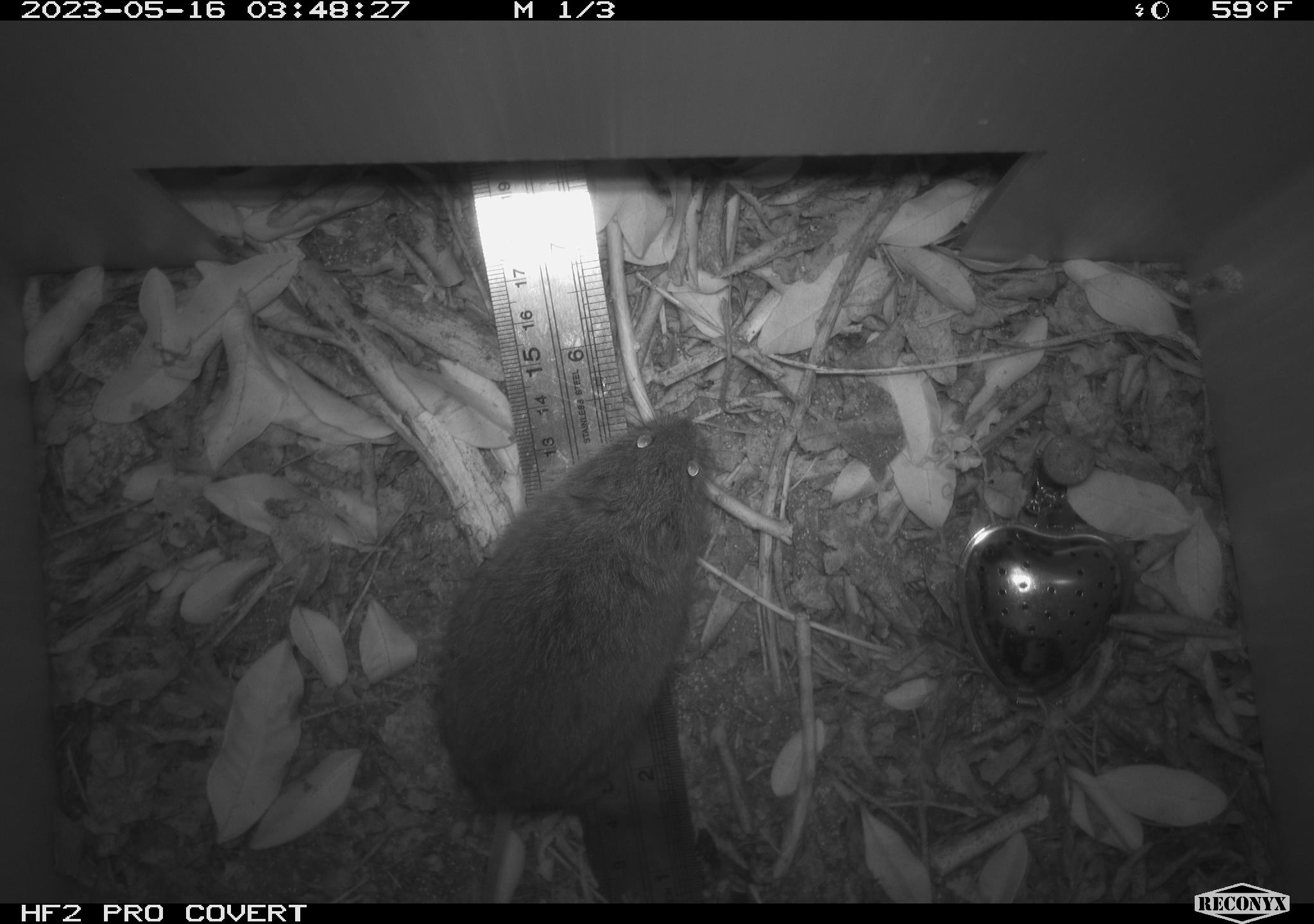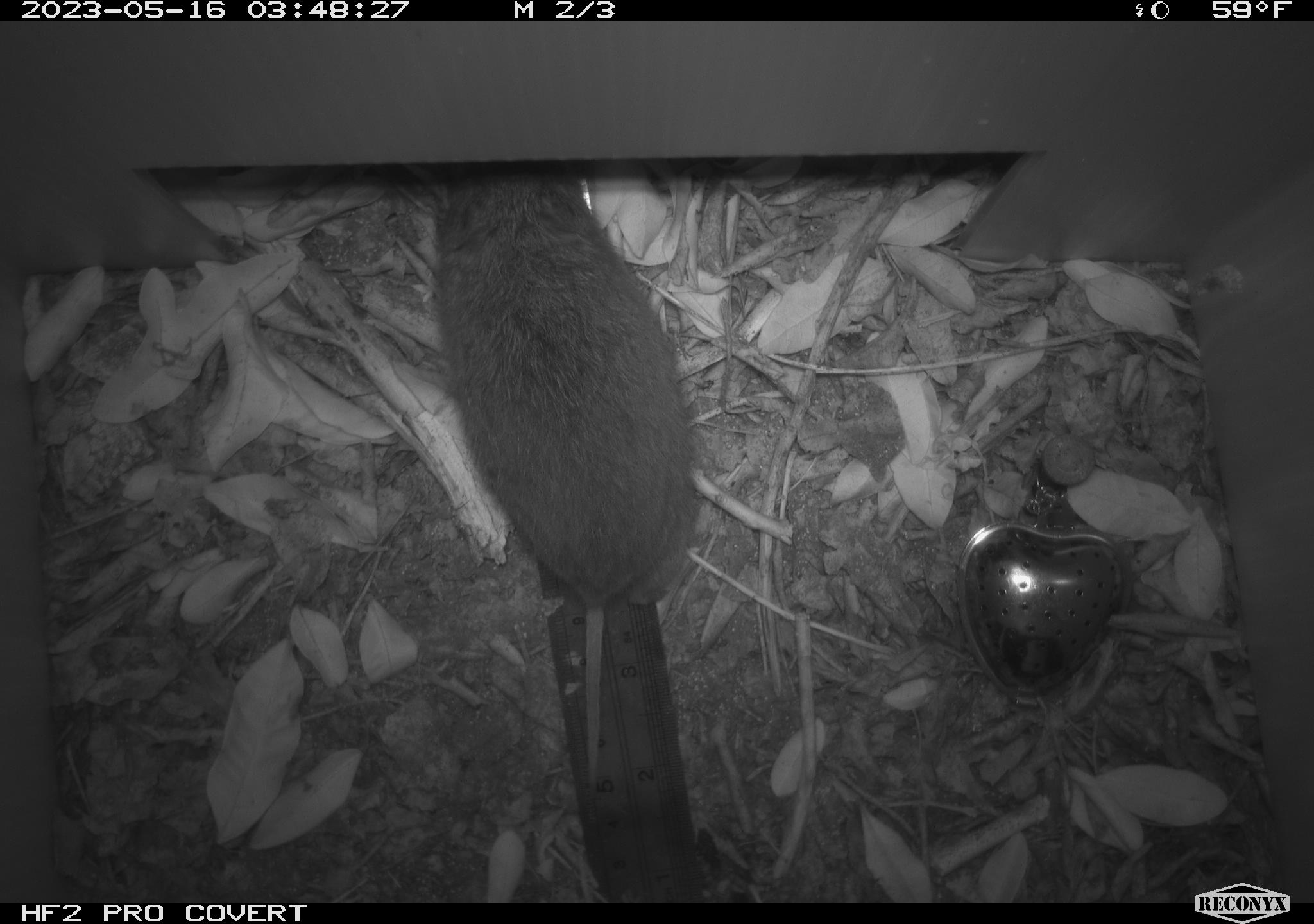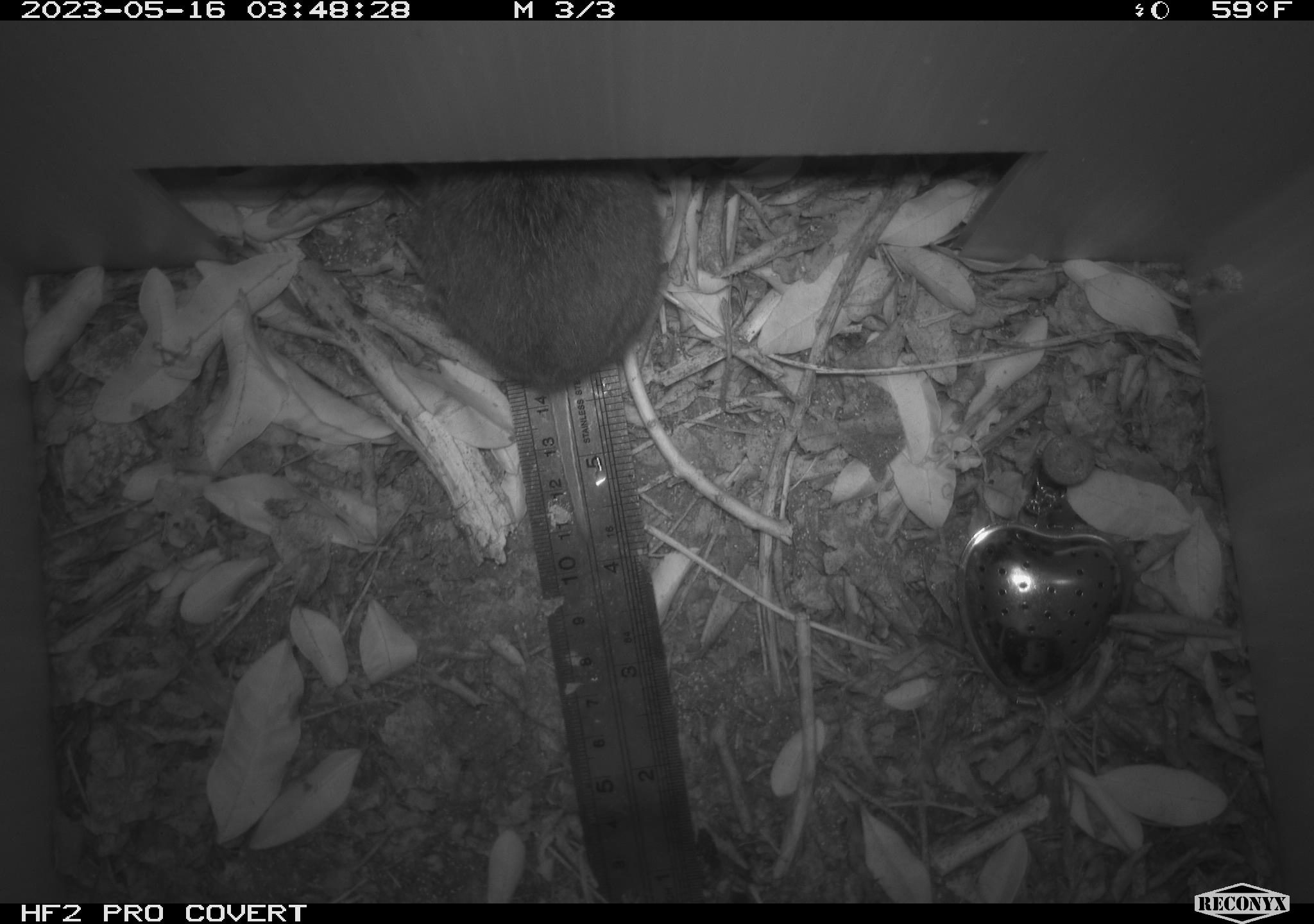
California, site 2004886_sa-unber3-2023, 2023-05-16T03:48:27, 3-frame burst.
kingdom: Animalia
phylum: Chordata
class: Mammalia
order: Rodentia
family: Cricetidae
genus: Microtus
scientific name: Microtus californicus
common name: california vole